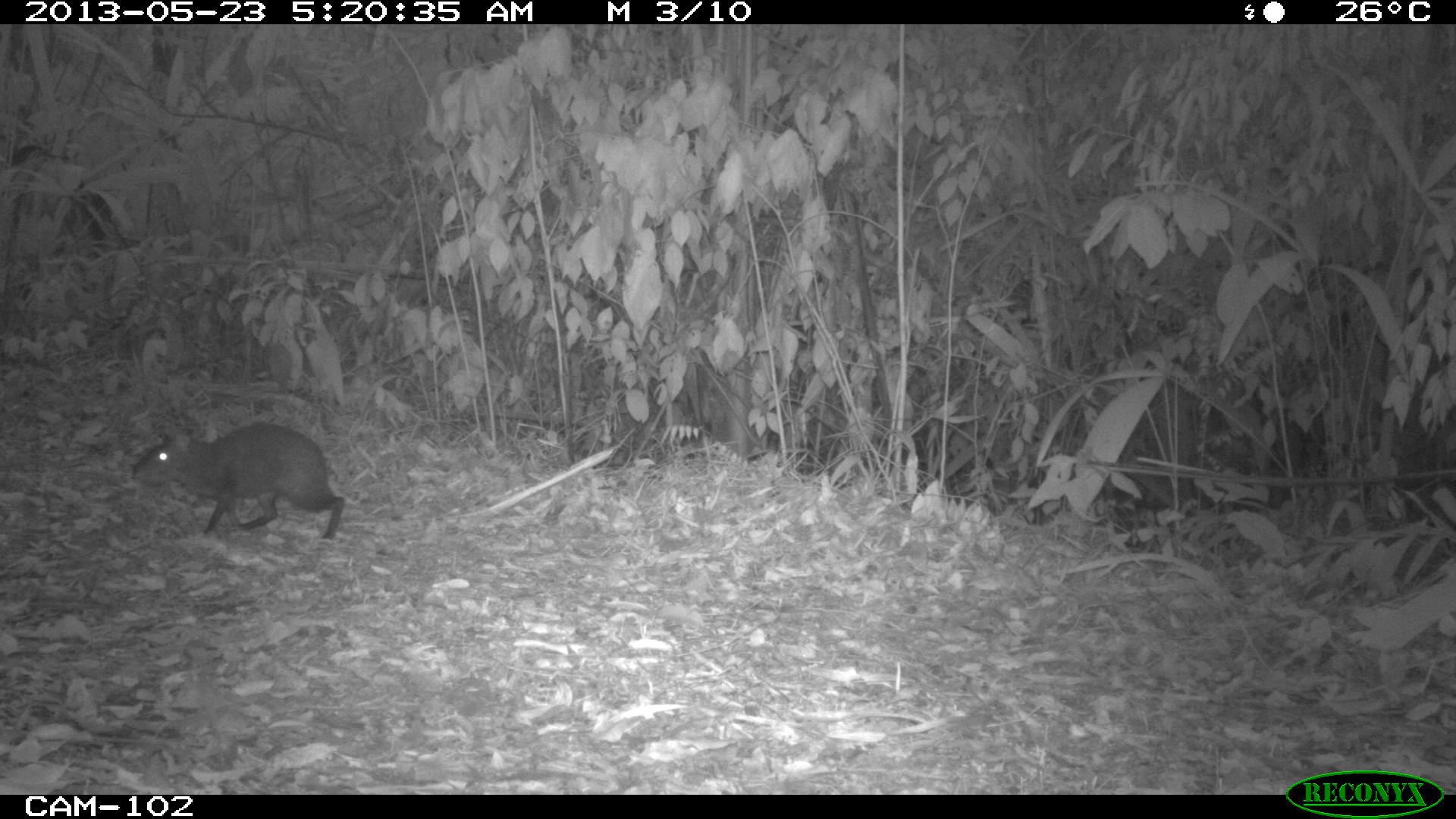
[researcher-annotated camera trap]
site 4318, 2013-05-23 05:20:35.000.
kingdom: Animalia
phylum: Chordata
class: Mammalia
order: Rodentia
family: Dasyproctidae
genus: Dasyprocta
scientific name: Dasyprocta punctata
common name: central american agouti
Dasyprocta punctata (central american agouti), count 1.